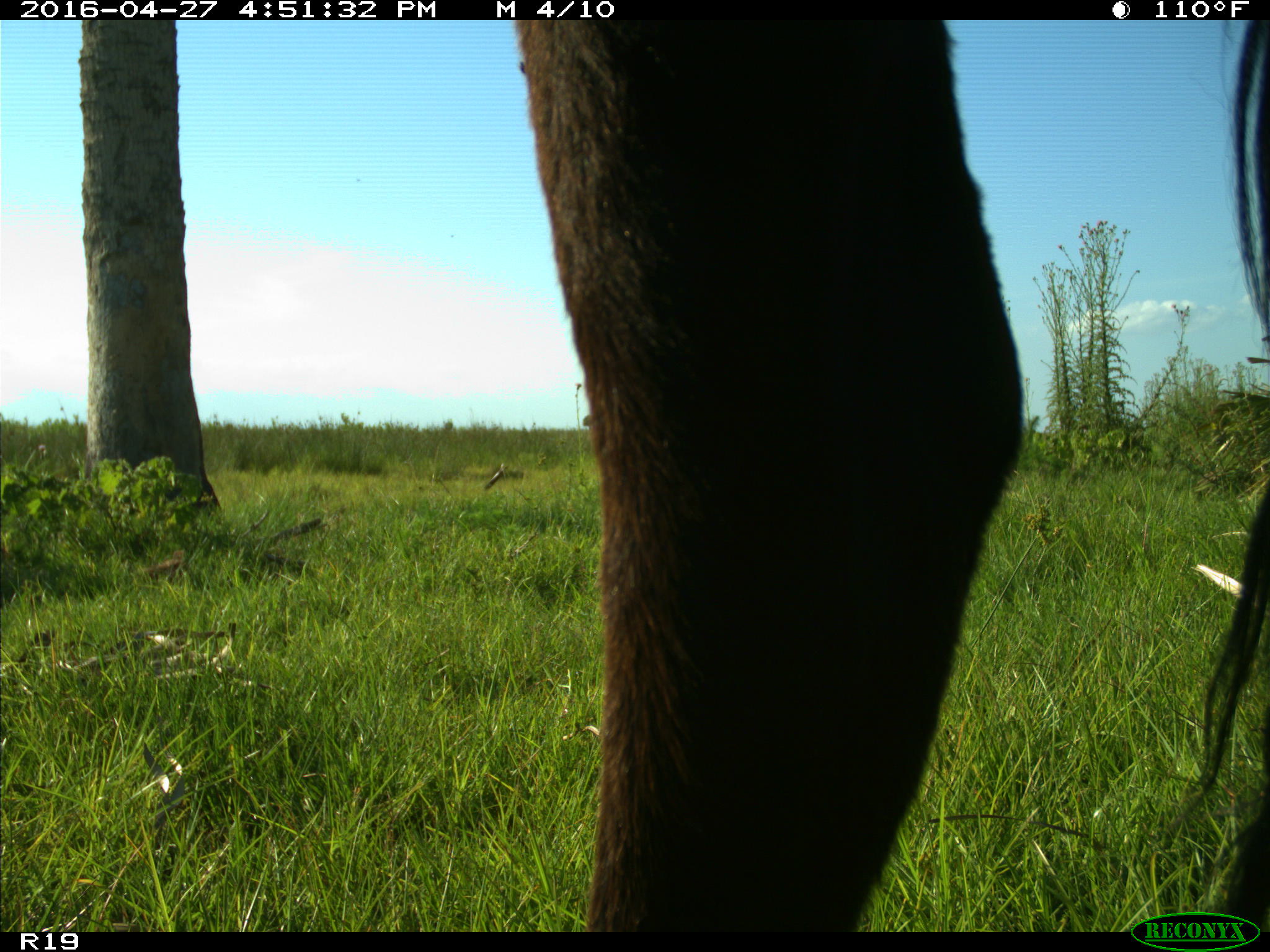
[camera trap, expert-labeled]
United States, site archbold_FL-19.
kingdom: Animalia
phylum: Chordata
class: Mammalia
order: Artiodactyla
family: Bovidae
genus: Bos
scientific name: Bos taurus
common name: domestic cow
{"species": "Bos taurus (domestic cow)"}